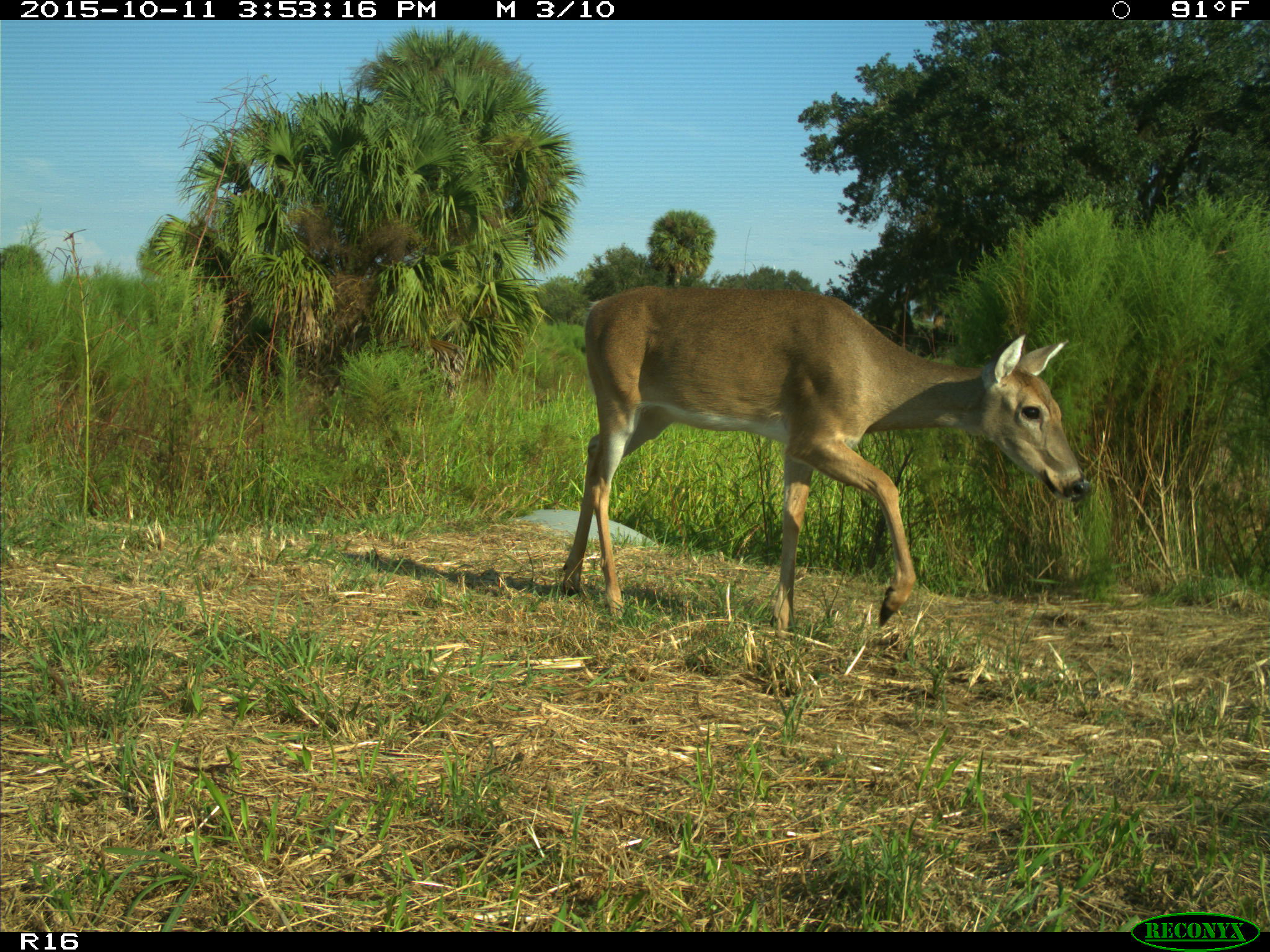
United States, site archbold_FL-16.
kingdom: Animalia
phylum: Chordata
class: Mammalia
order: Artiodactyla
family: Cervidae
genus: Odocoileus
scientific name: Odocoileus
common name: deer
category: unidentified deer